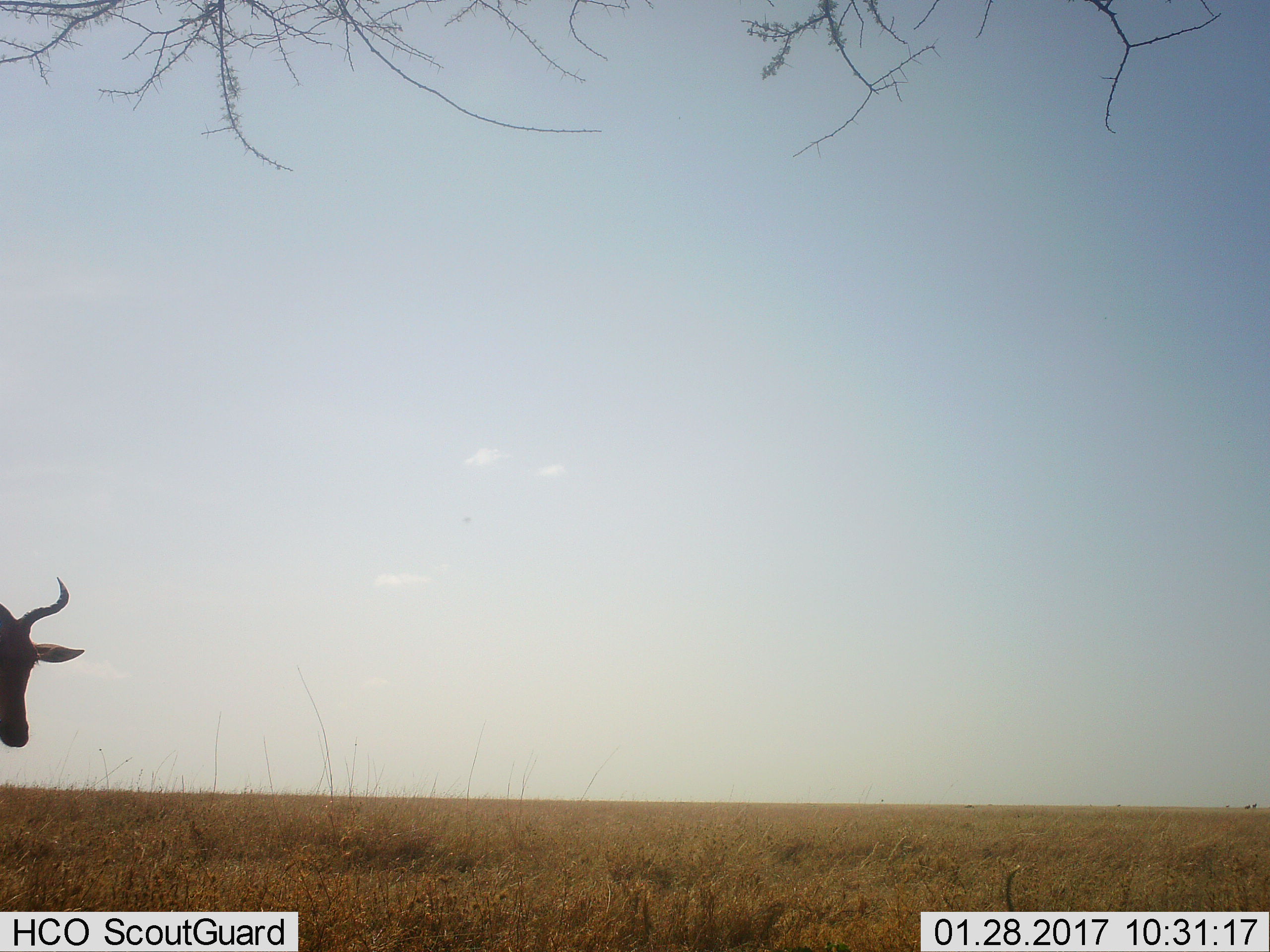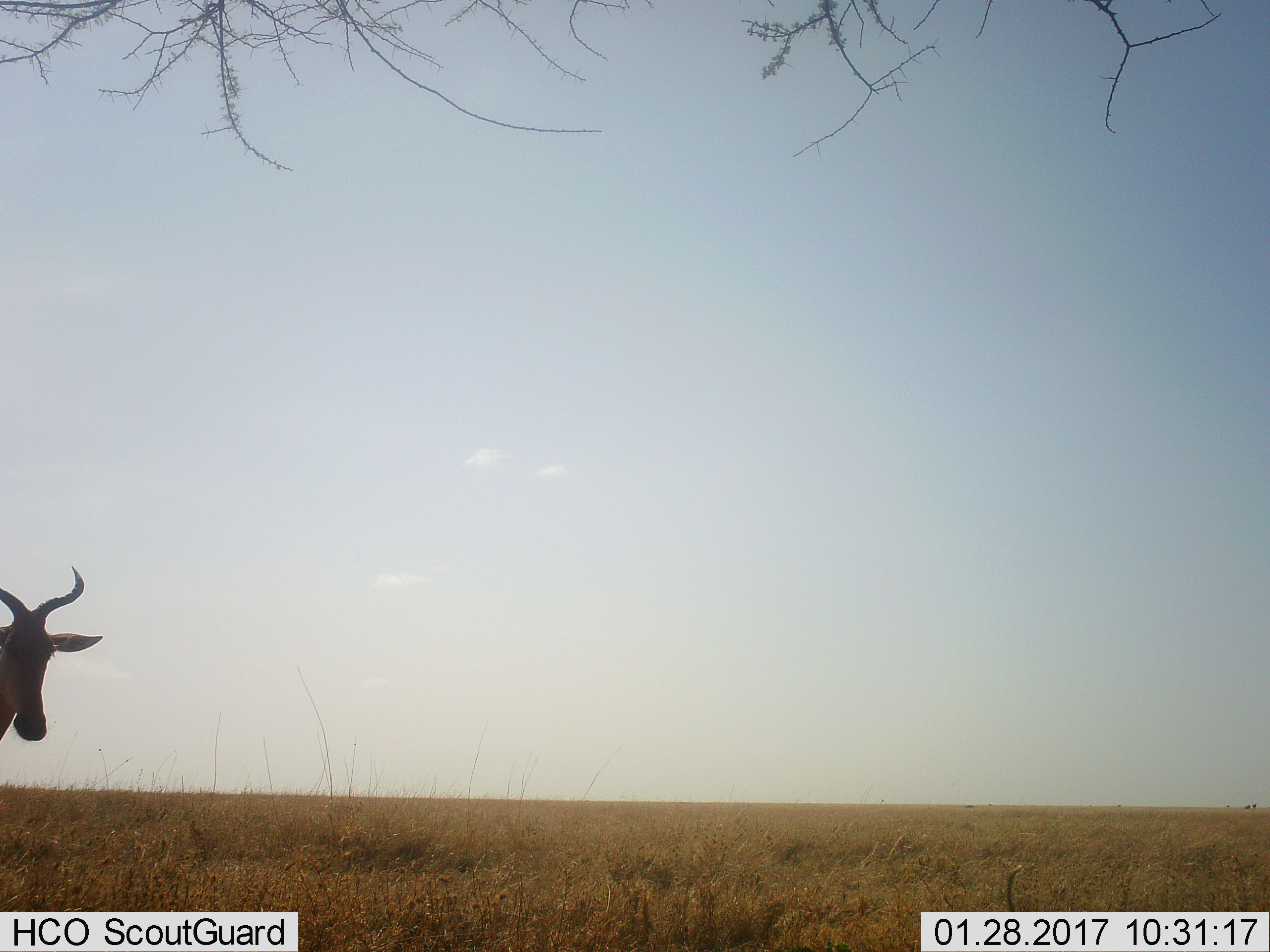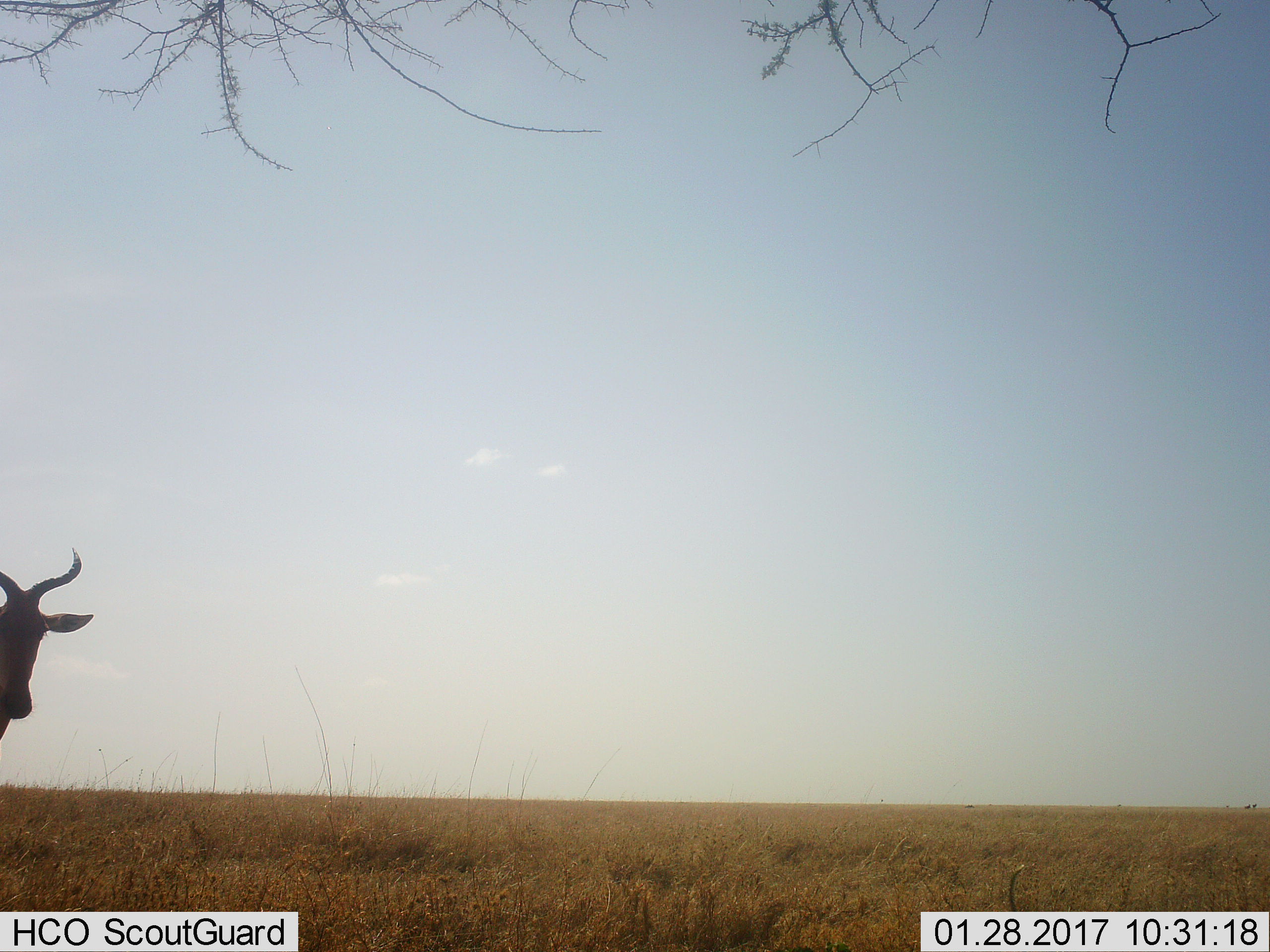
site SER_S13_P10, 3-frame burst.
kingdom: Animalia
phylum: Chordata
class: Mammalia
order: Artiodactyla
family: Bovidae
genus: Alcelaphus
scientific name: Alcelaphus buselaphus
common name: hartebeest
Hartebeest (Alcelaphus buselaphus), count 1. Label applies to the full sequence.